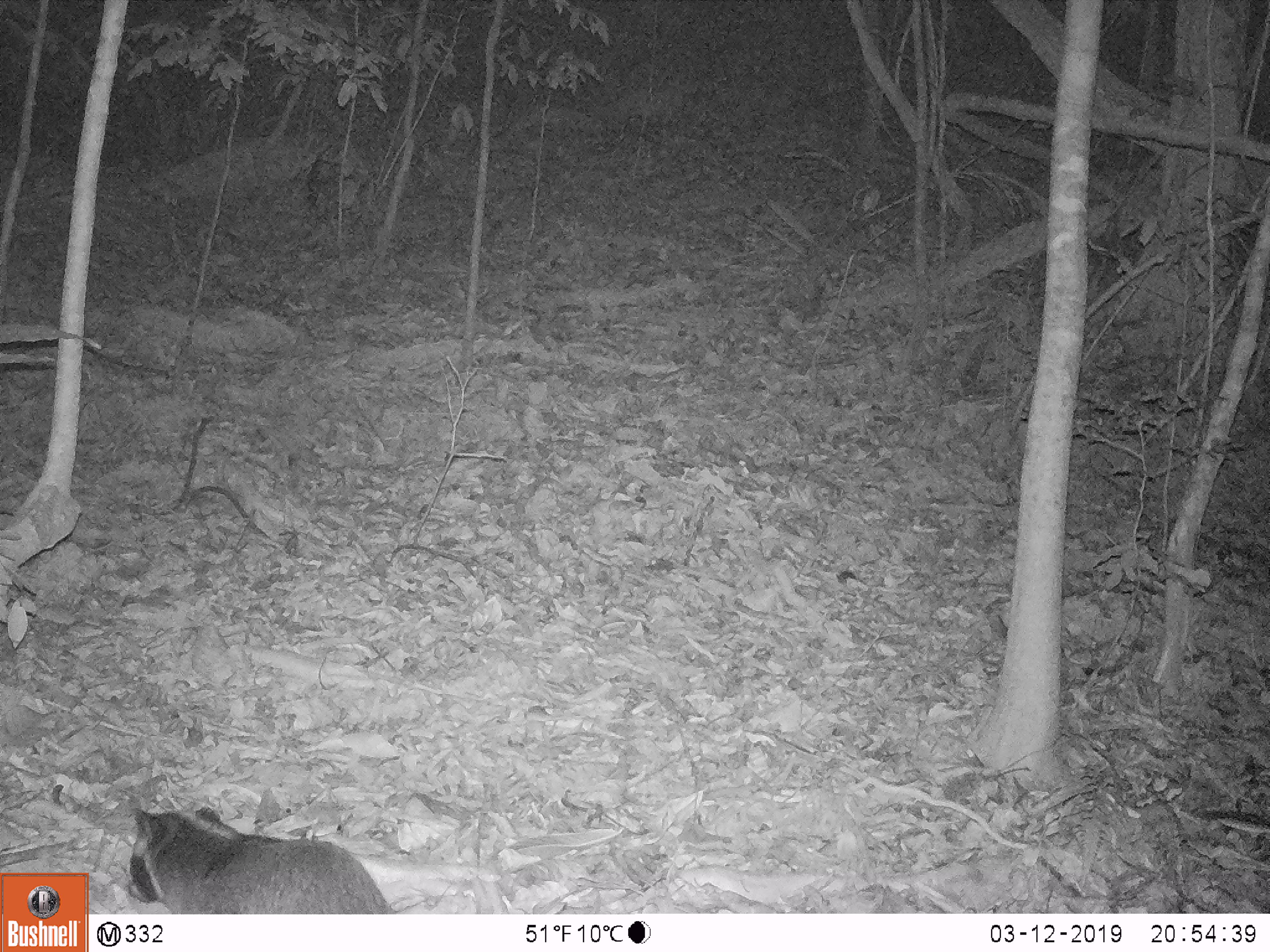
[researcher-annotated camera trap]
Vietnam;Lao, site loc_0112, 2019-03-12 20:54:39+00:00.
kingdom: Animalia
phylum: Chordata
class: Mammalia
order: Carnivora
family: Viverridae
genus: Paradoxurus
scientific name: Paradoxurus hermaphroditus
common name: common palm civet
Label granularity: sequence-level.